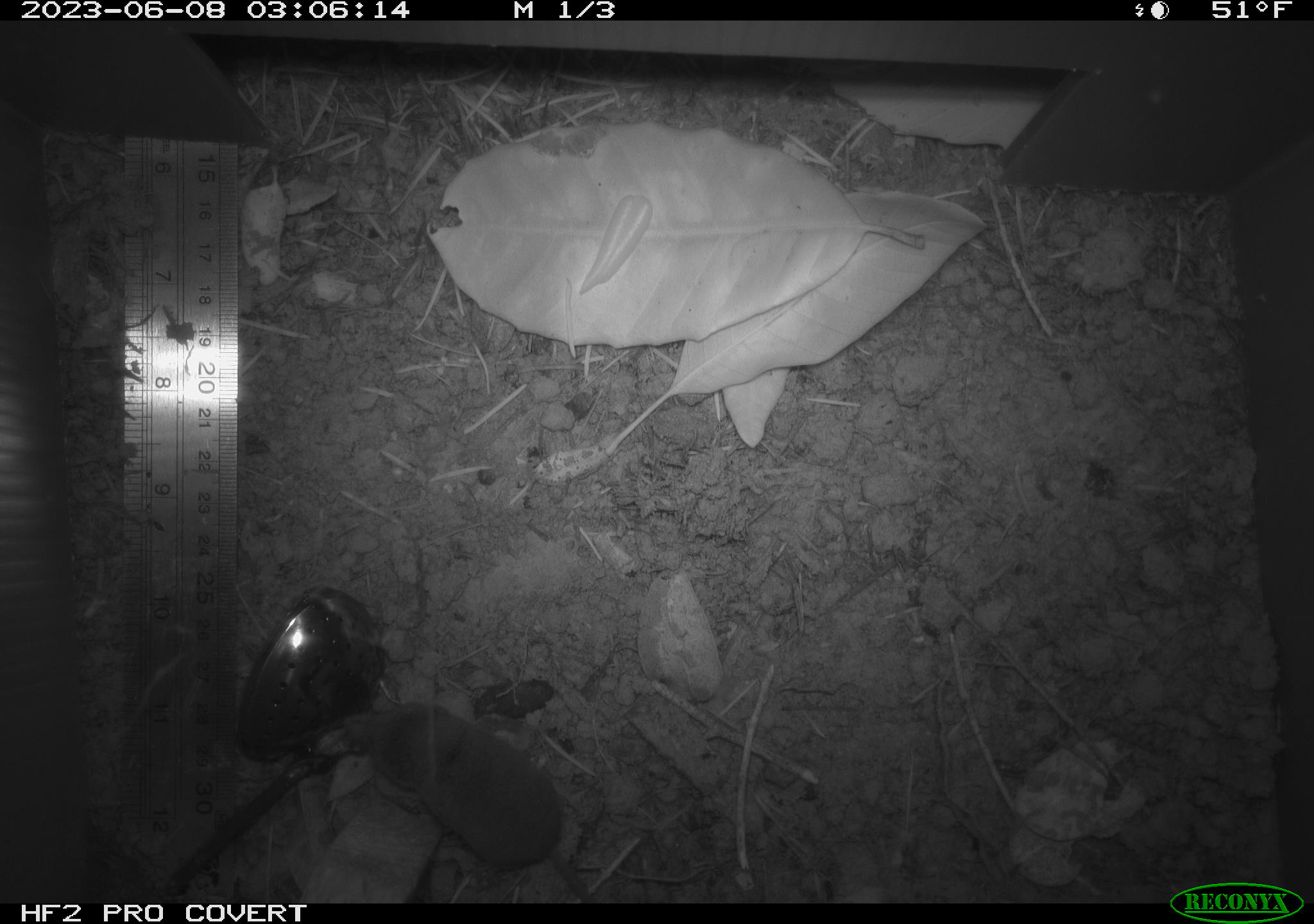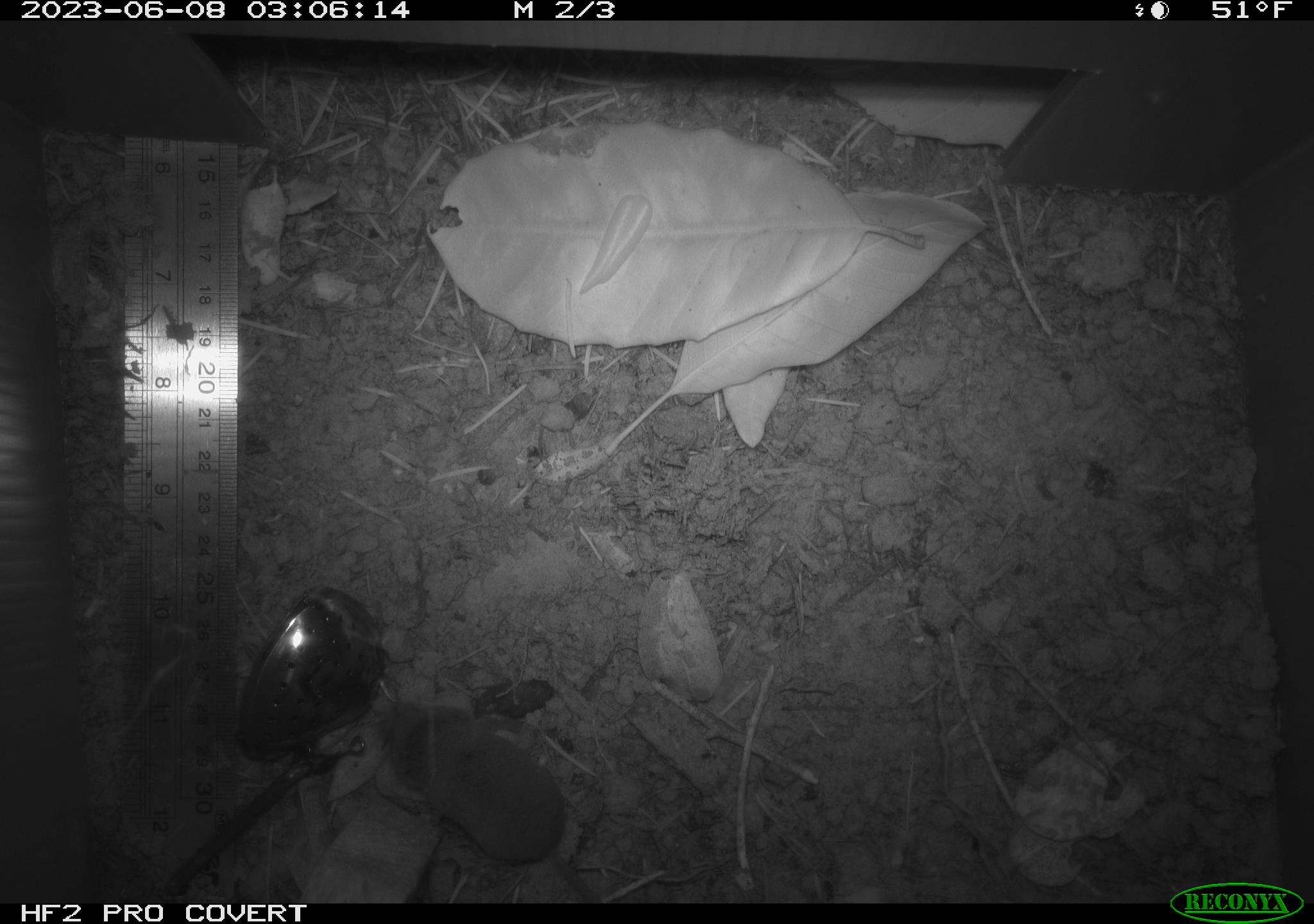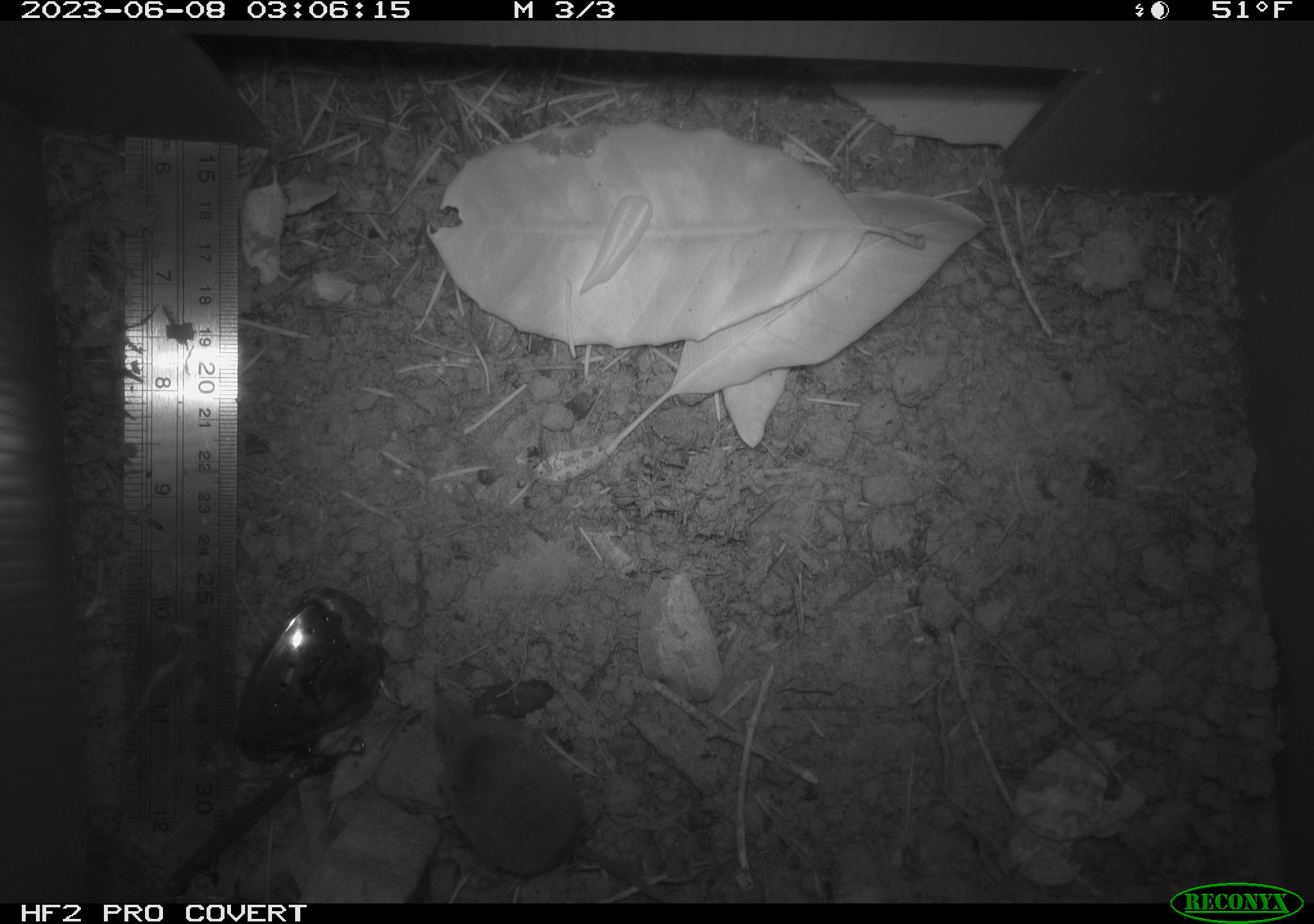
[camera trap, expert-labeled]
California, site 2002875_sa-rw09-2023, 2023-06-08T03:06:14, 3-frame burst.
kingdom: Animalia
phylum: Chordata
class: Mammalia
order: Eulipotyphla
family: Soricidae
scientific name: Soricidae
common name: shrews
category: soricidae family